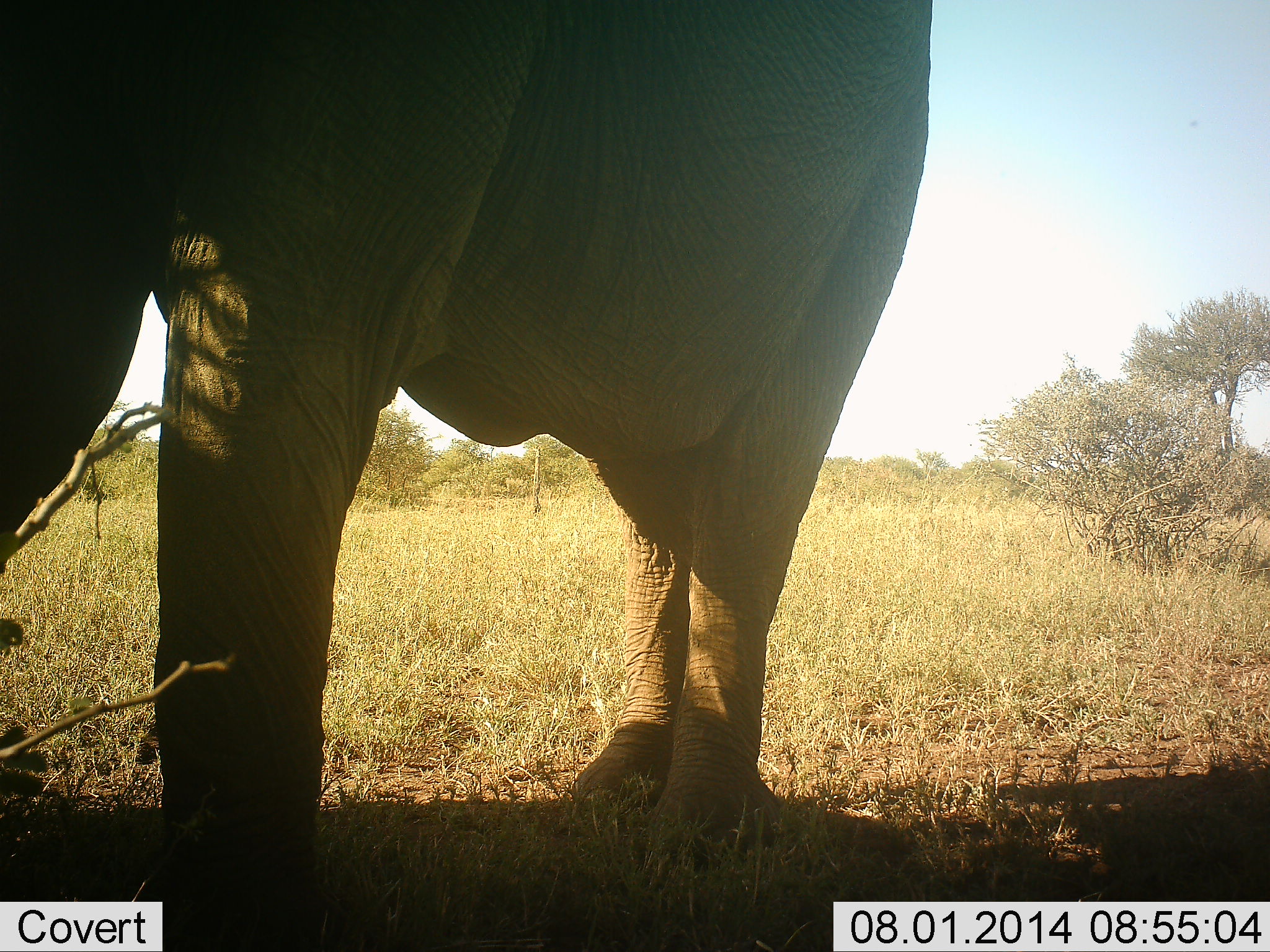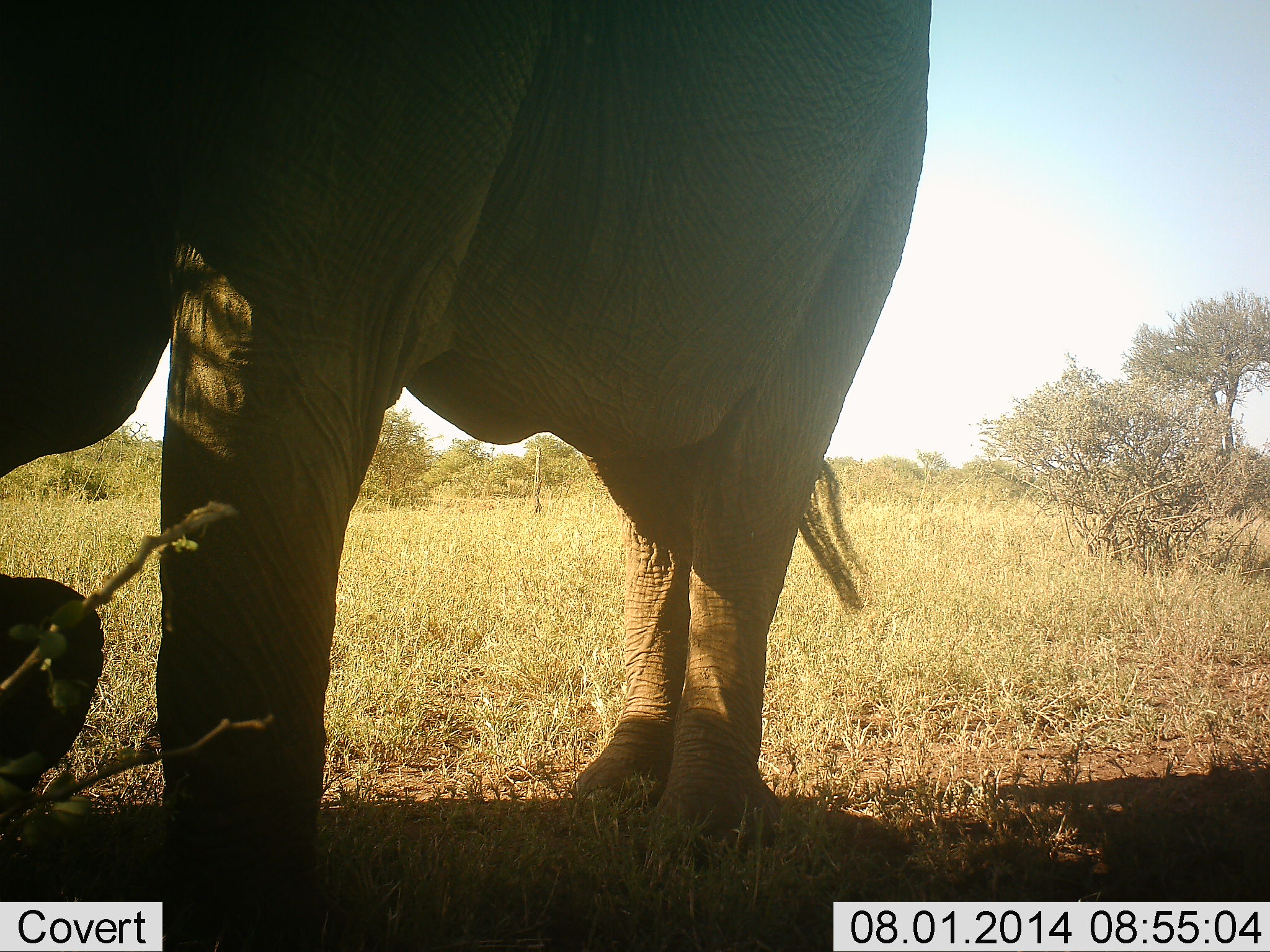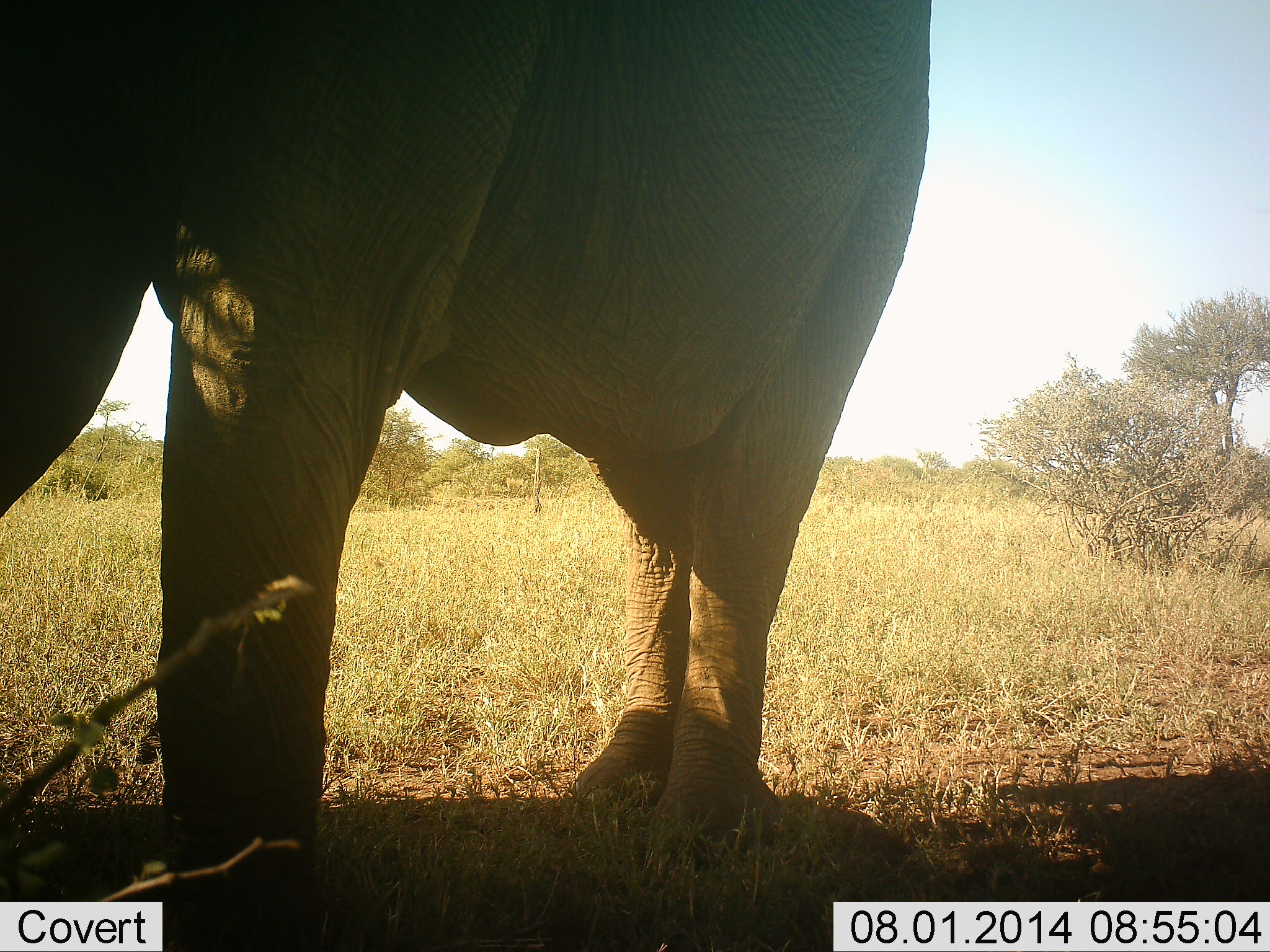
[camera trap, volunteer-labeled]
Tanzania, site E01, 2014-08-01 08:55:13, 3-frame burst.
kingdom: Animalia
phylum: Chordata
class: Mammalia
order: Proboscidea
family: Elephantidae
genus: Loxodonta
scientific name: Loxodonta africana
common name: african bush elephant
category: elephant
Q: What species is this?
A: Elephant (african bush elephant) (Loxodonta africana).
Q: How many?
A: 1.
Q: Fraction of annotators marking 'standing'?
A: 40%.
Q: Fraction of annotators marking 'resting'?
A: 0%.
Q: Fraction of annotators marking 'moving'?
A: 0%.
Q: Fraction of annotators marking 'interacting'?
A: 0%.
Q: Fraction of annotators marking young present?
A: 0%.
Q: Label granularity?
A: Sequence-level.